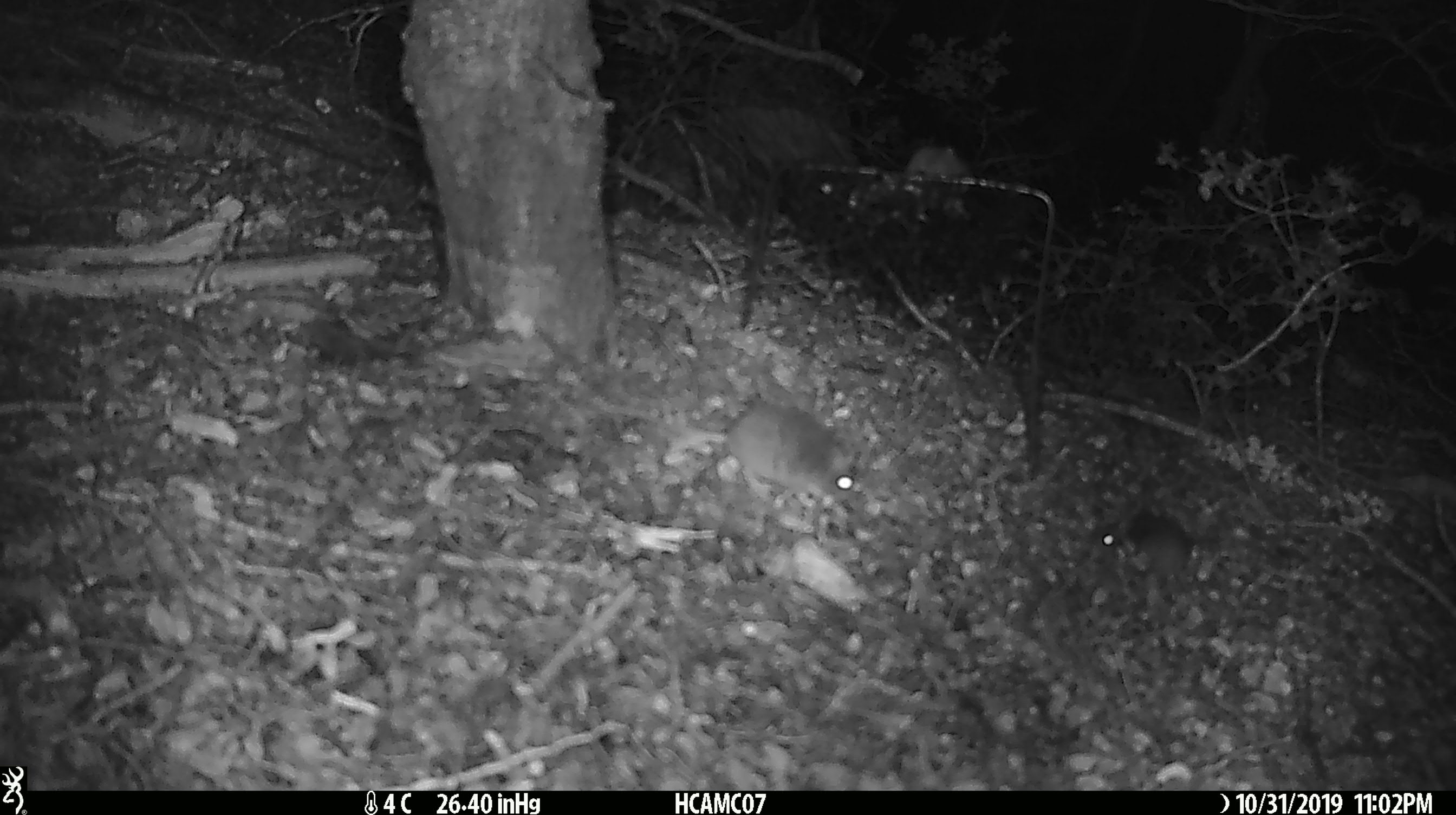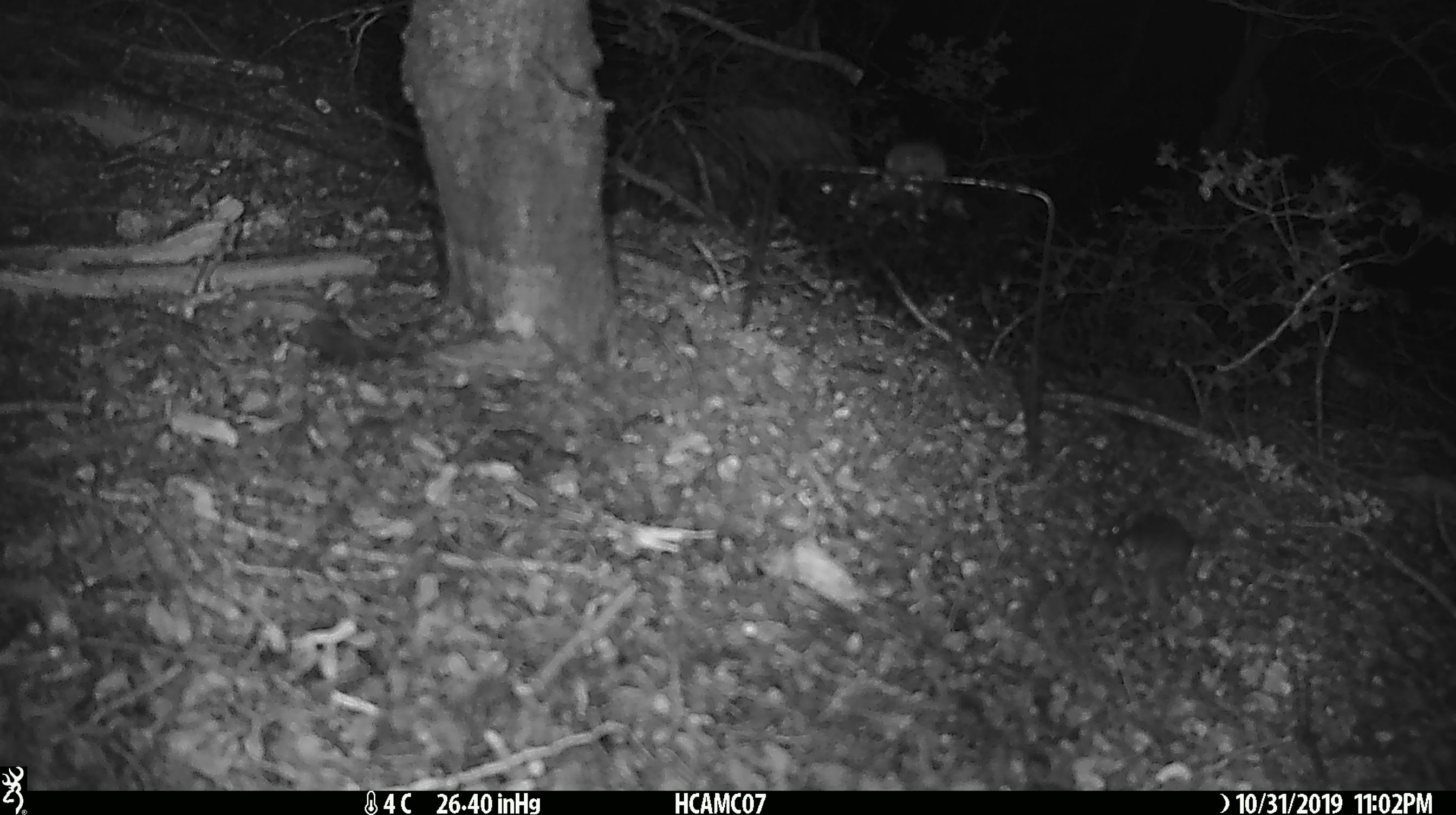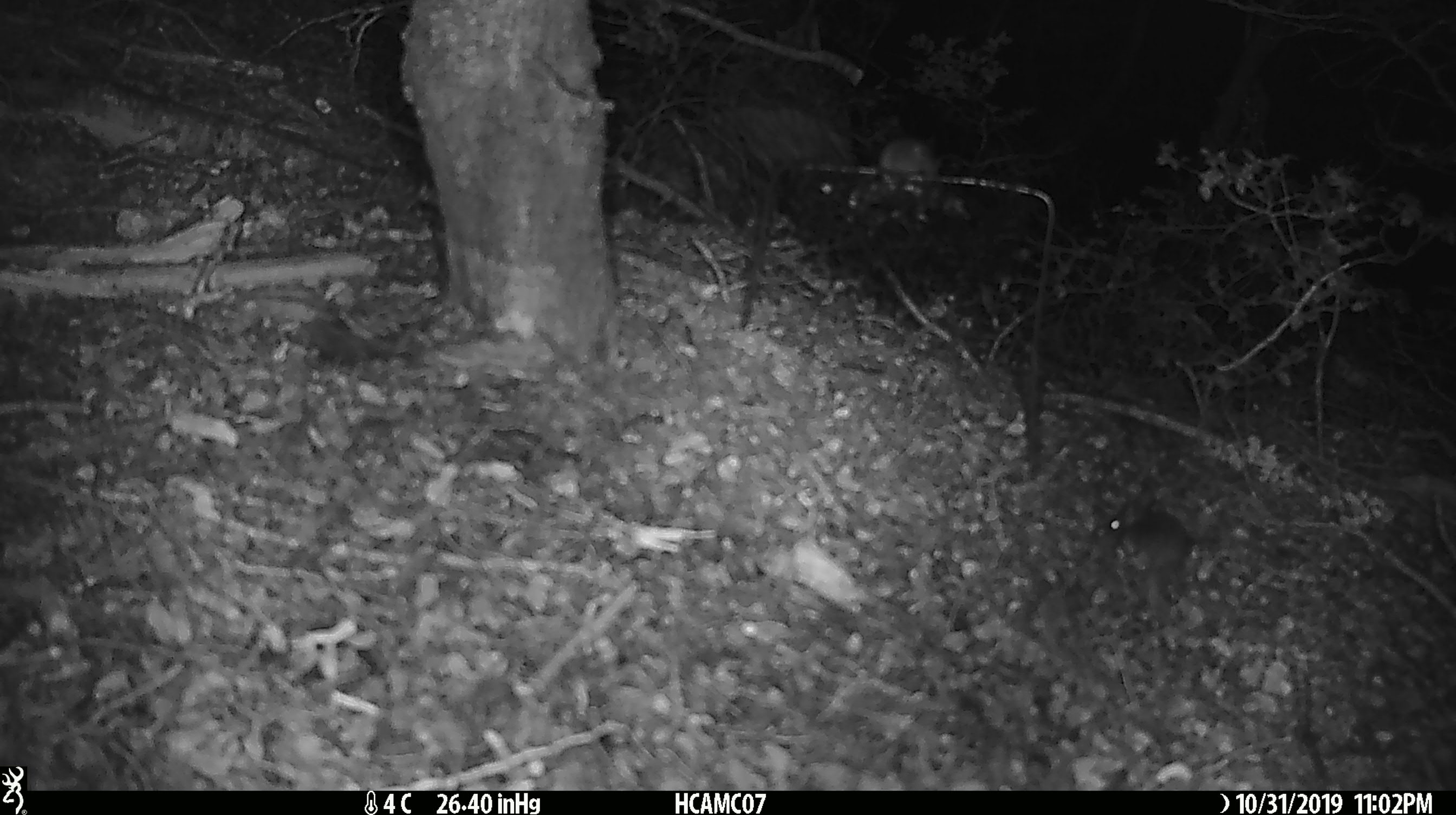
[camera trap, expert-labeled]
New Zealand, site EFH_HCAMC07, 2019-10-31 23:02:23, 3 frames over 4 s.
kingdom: Animalia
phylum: Chordata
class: Mammalia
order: Rodentia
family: Muridae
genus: Mus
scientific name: Mus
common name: mouse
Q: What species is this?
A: Mouse (Mus).